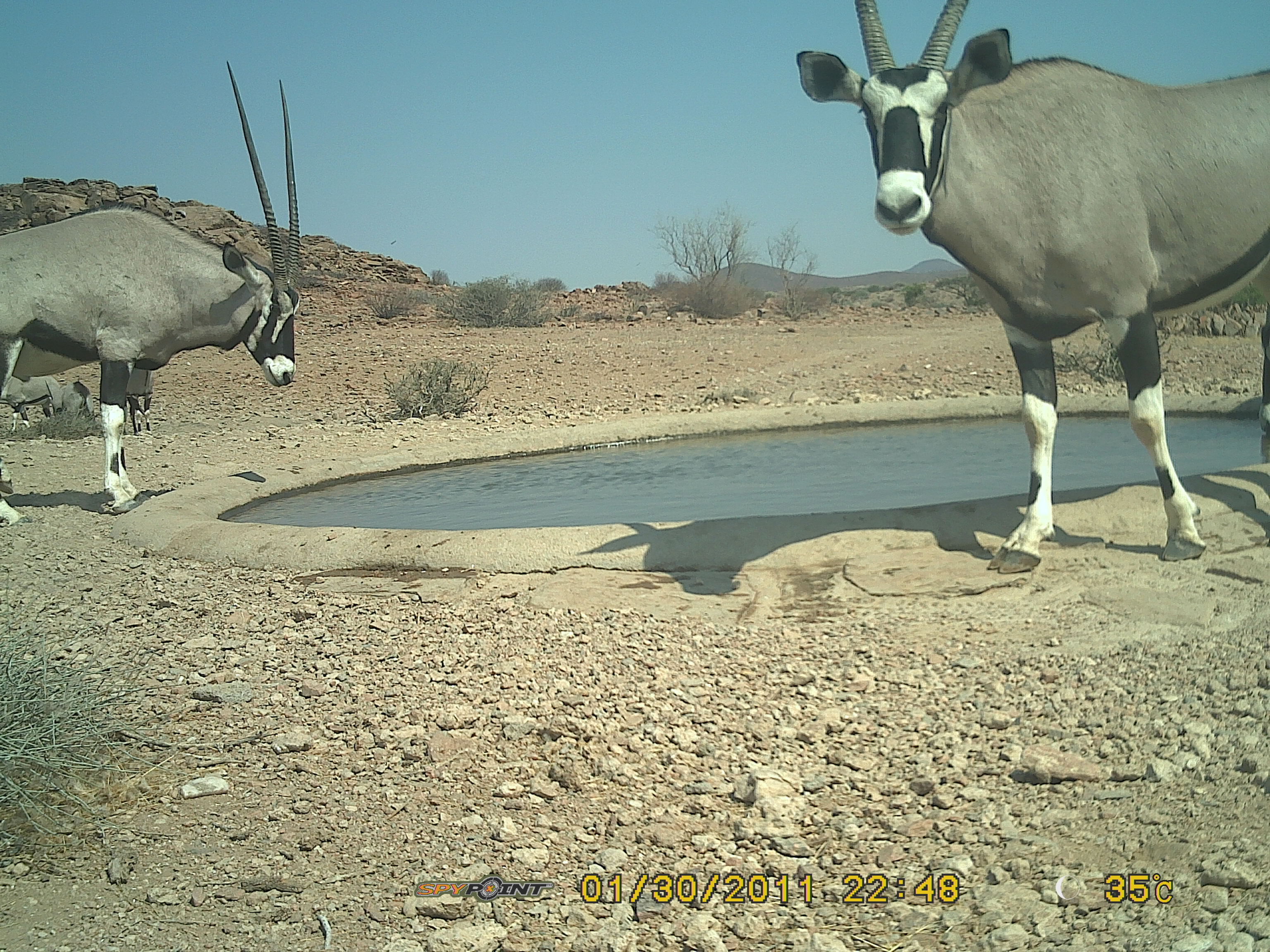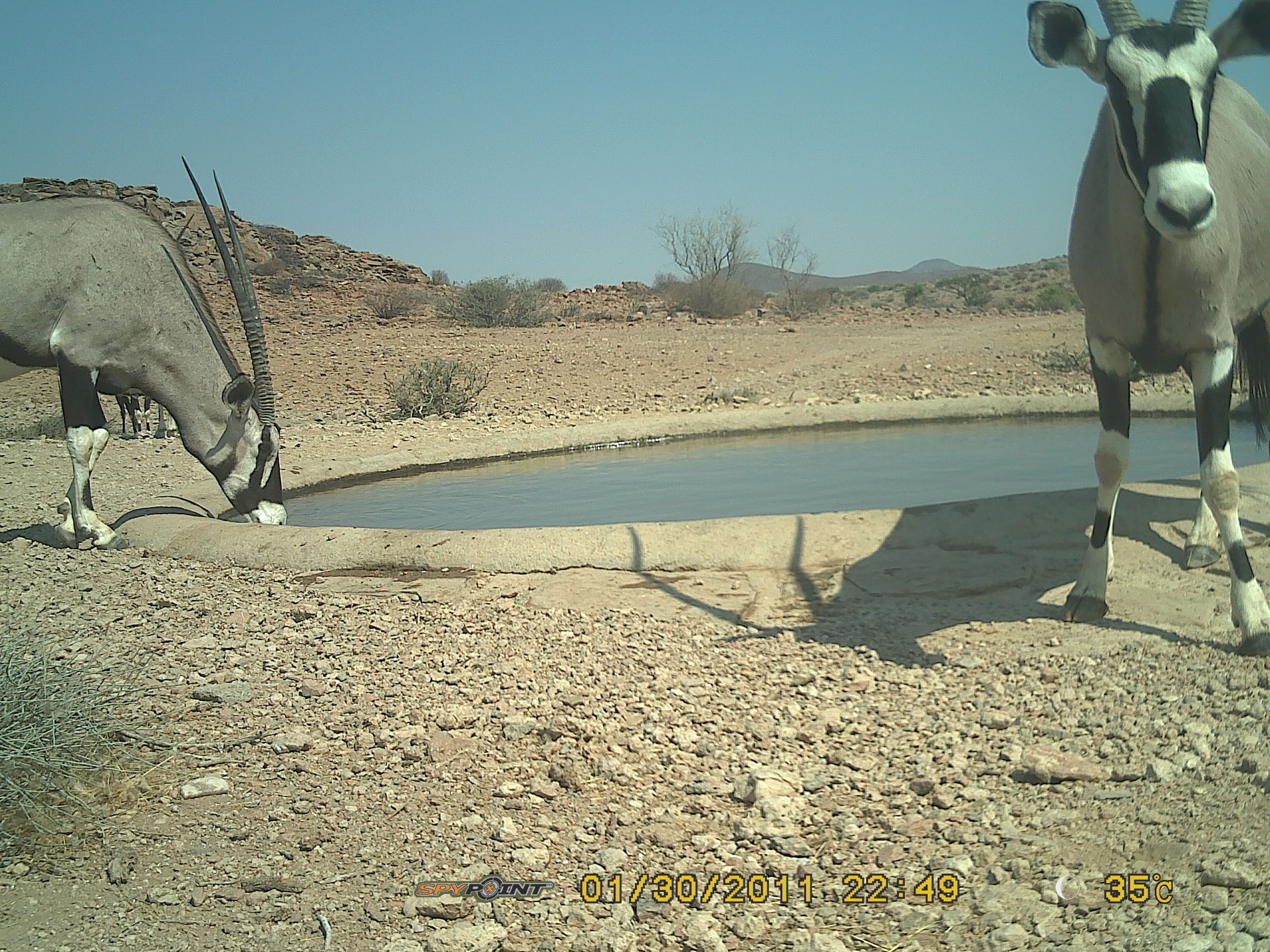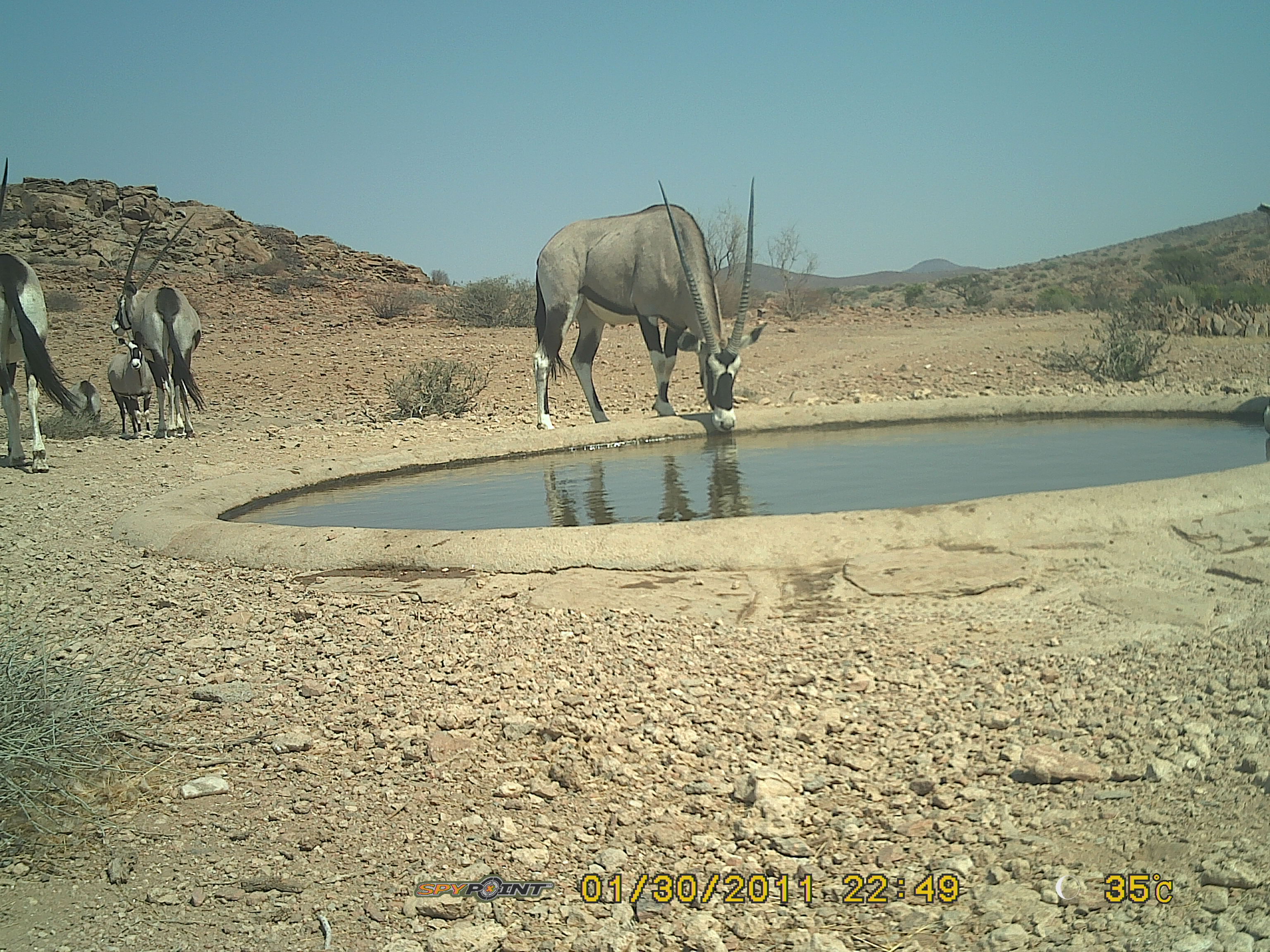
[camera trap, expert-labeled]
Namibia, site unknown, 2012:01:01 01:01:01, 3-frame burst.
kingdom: Animalia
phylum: Chordata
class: Mammalia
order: Artiodactyla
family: Bovidae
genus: Oryx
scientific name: Oryx gazella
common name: gemsbok